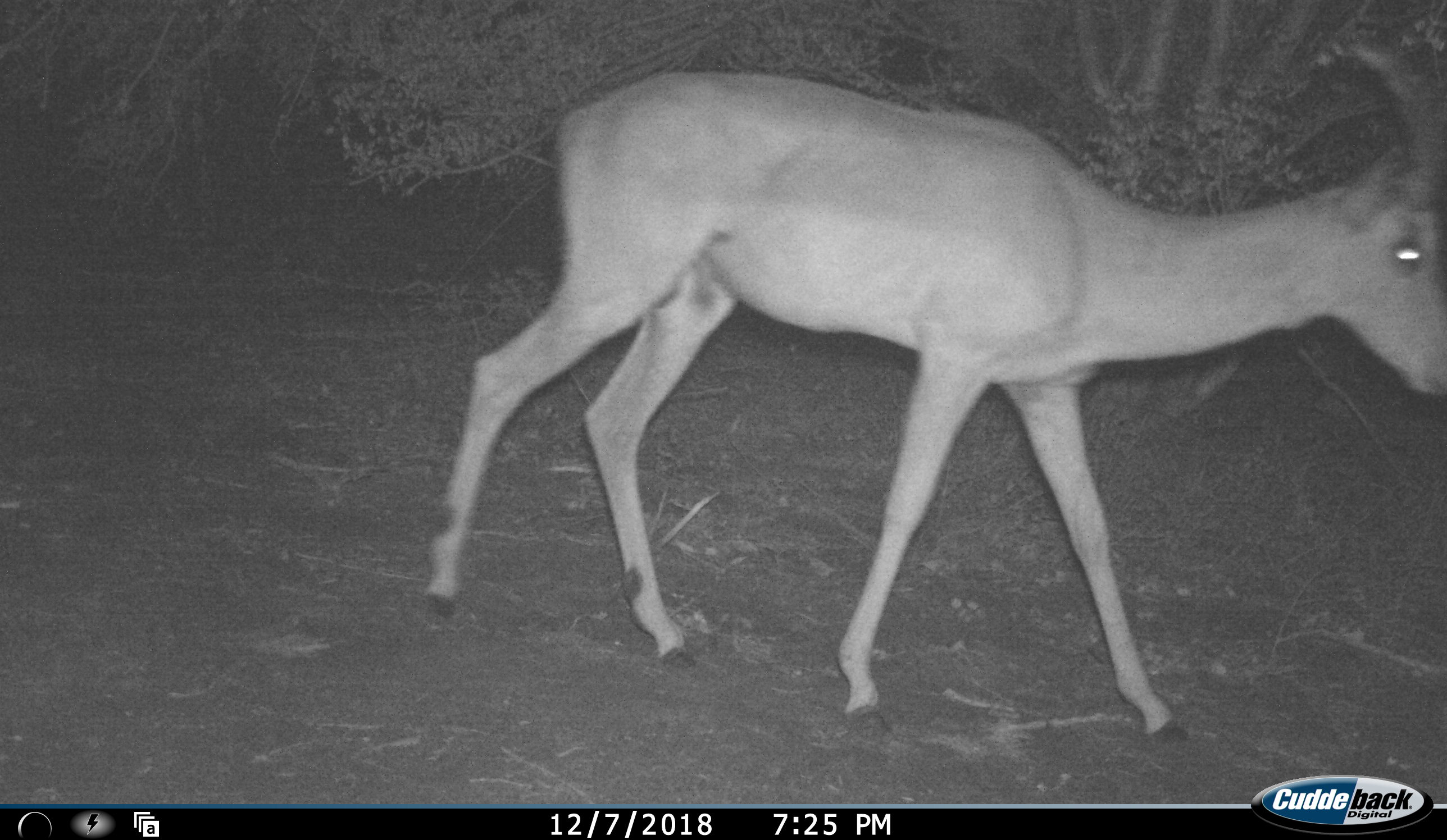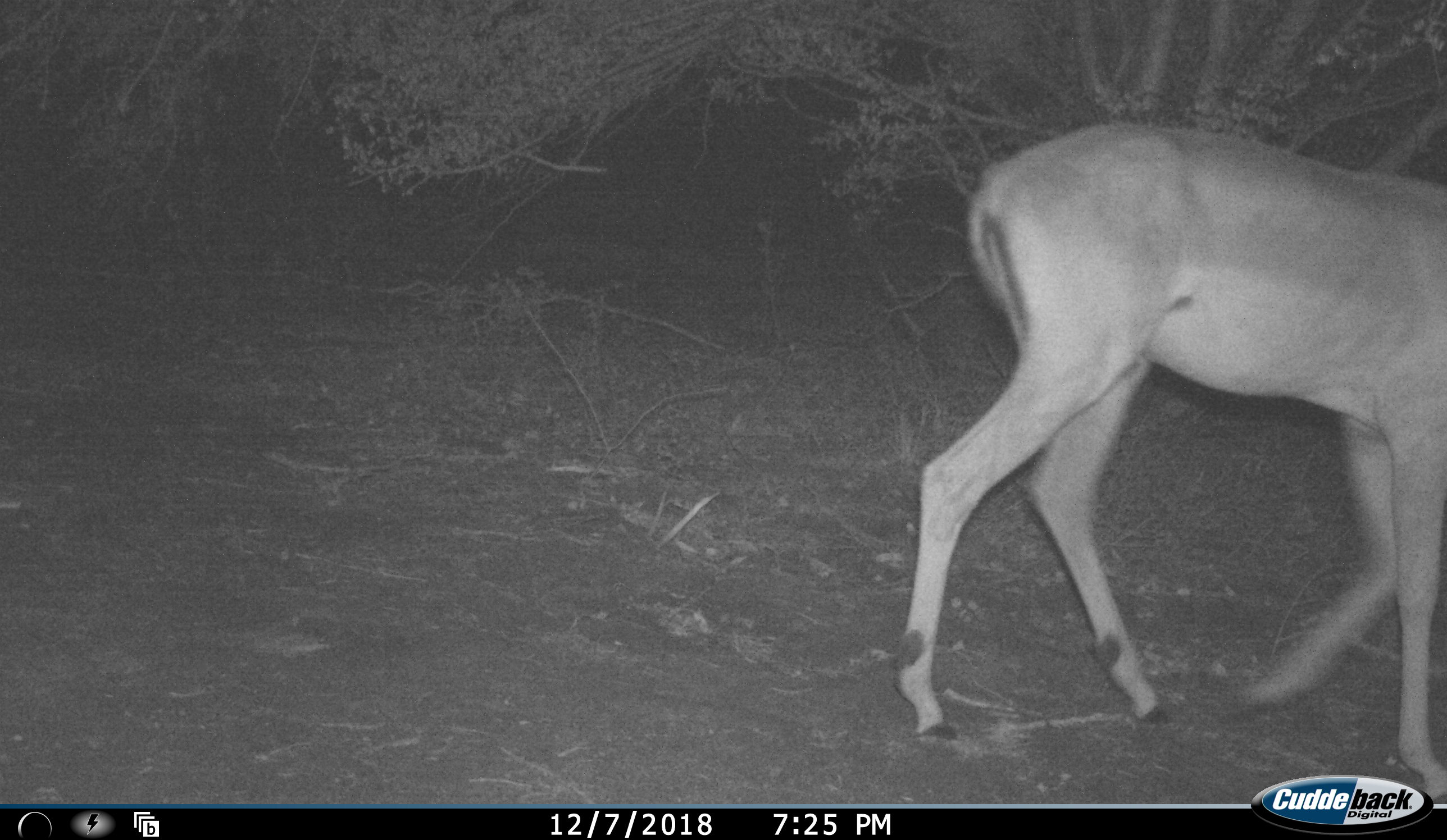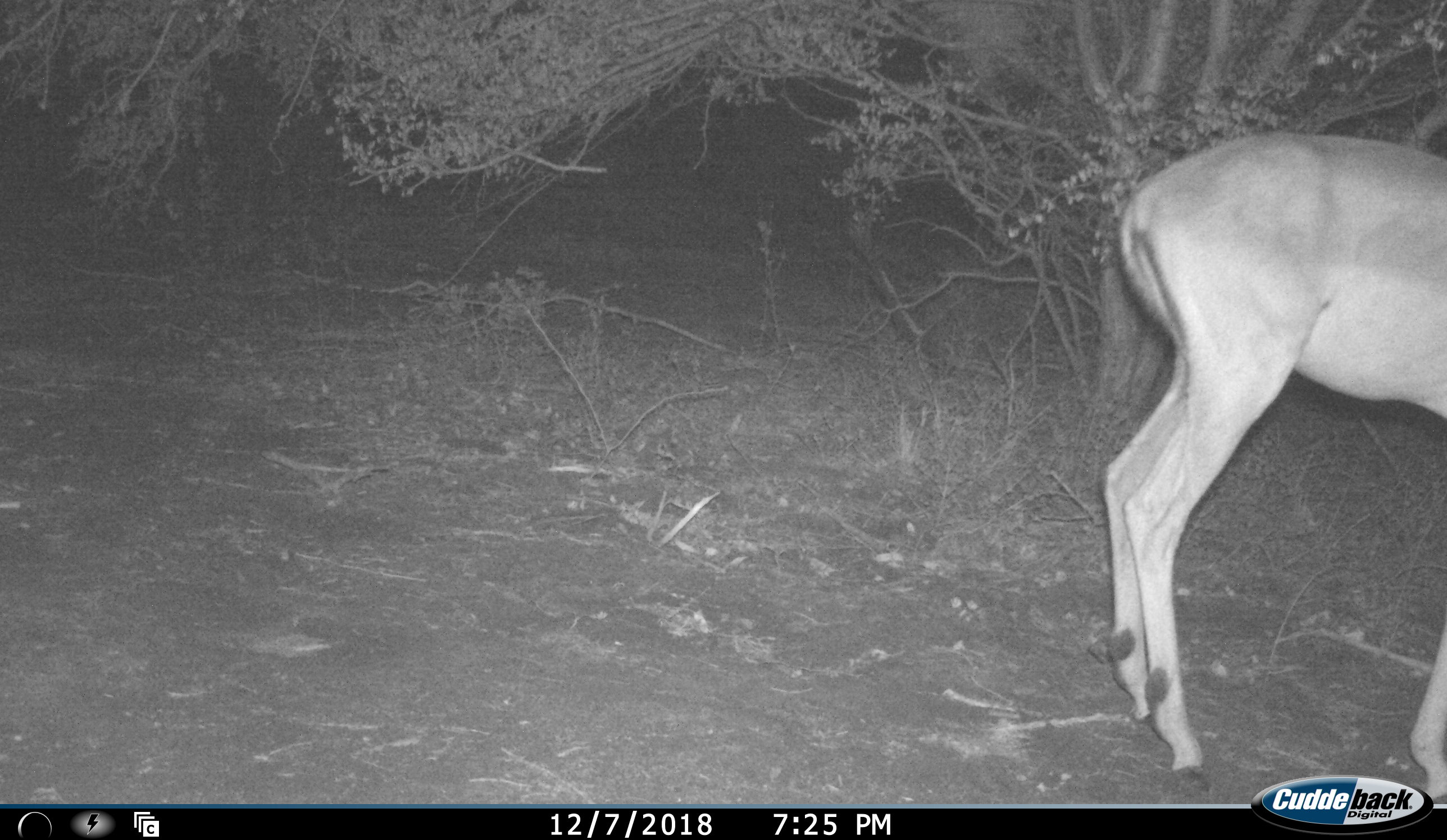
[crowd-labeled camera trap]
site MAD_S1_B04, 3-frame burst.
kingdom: Animalia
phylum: Chordata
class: Mammalia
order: Artiodactyla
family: Bovidae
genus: Aepyceros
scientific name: Aepyceros melampus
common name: impala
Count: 1.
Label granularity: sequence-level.